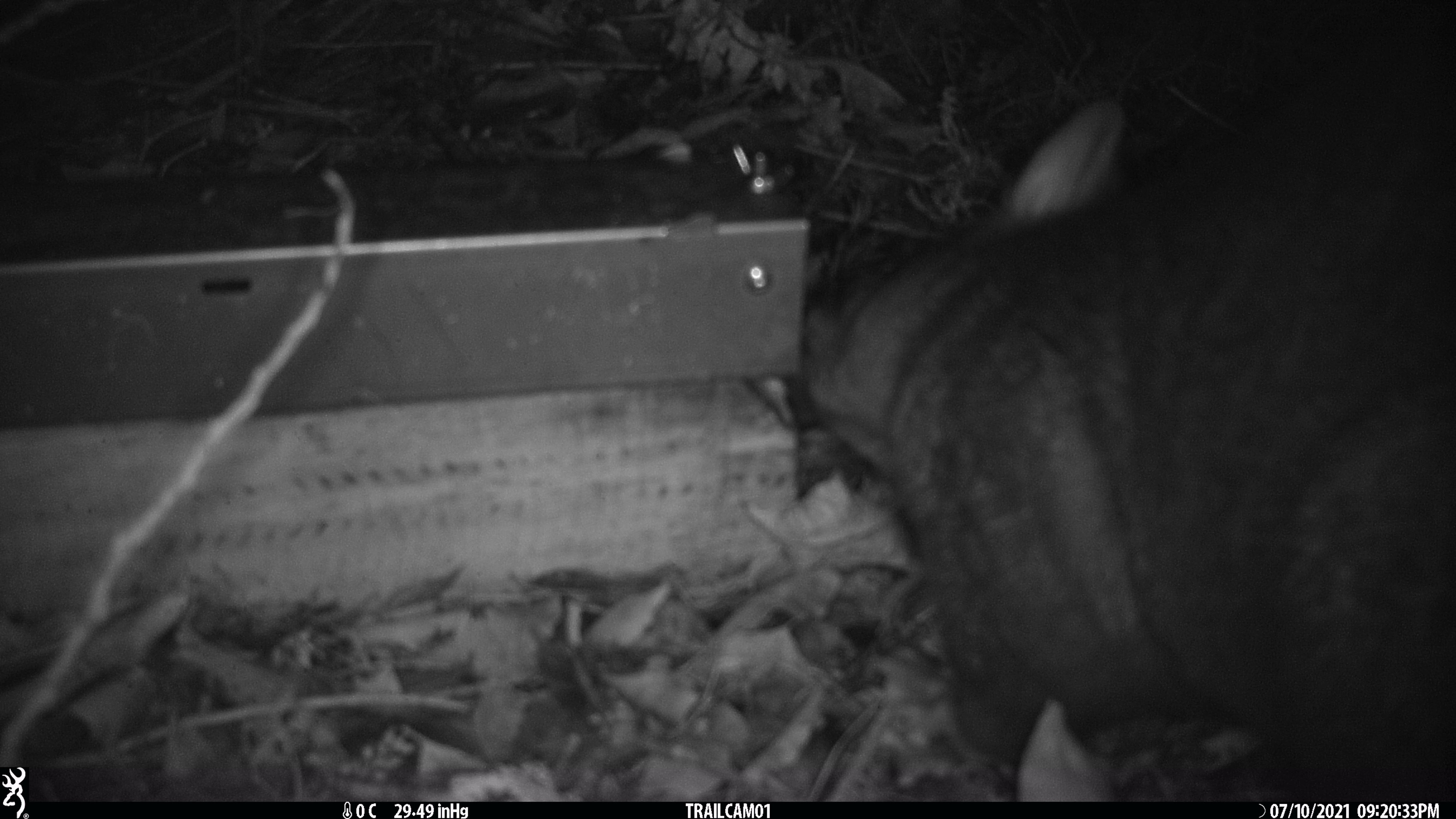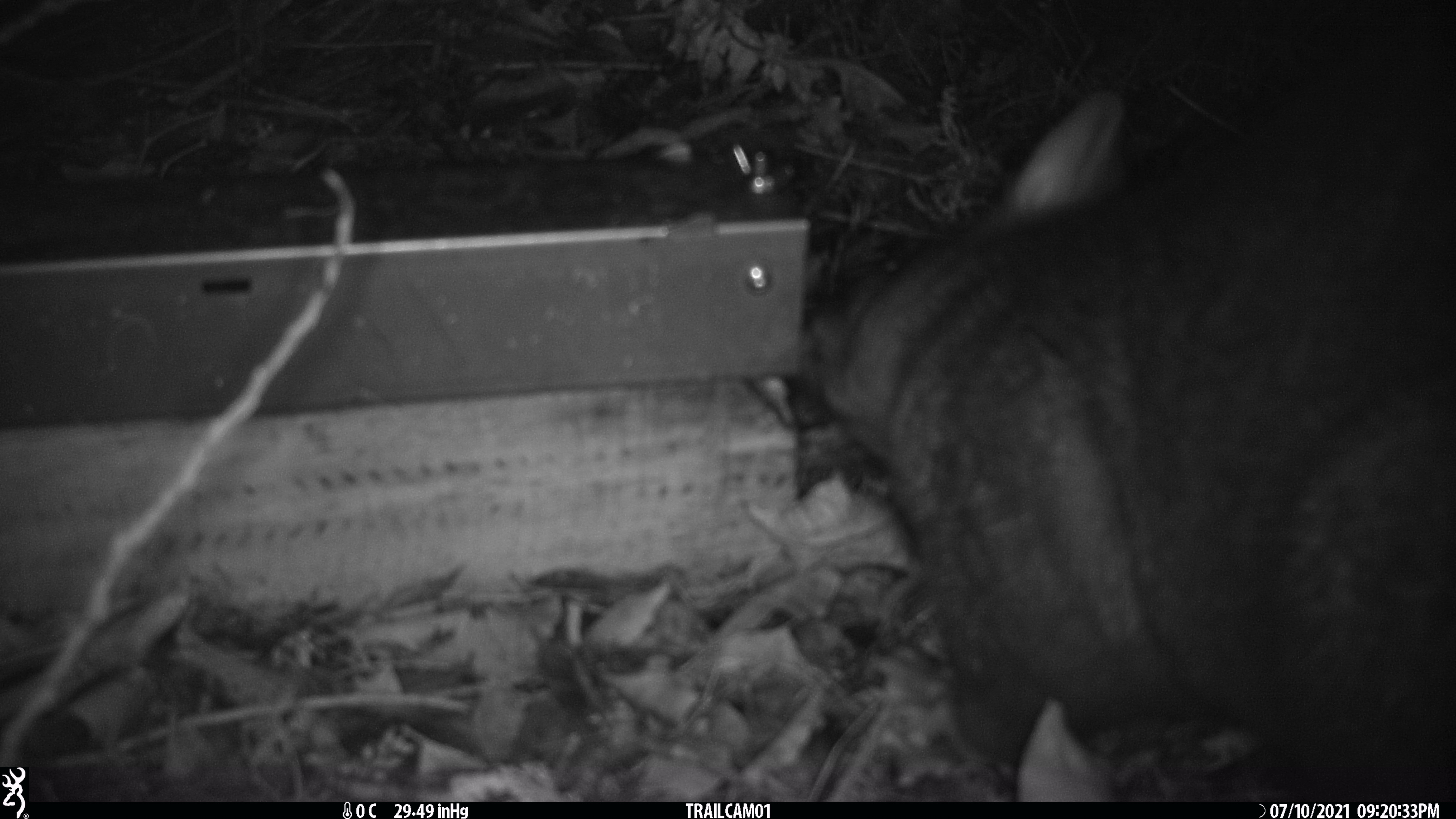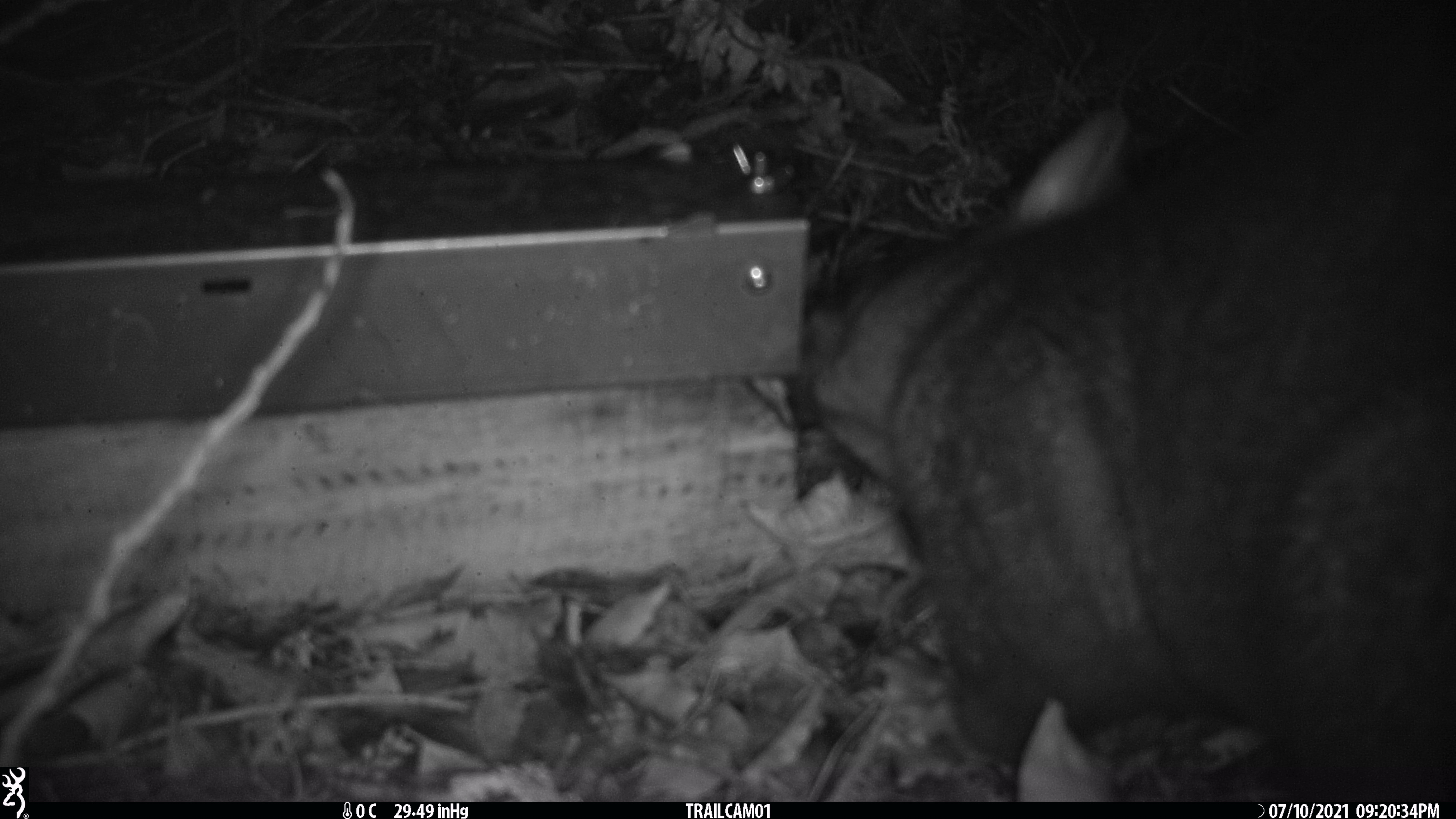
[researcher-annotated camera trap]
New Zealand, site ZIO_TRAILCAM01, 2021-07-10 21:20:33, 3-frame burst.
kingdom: Animalia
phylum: Chordata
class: Mammalia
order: Diprotodontia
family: Phalangeridae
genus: Trichosurus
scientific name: Trichosurus vulpecula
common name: common brushtail possum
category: possum